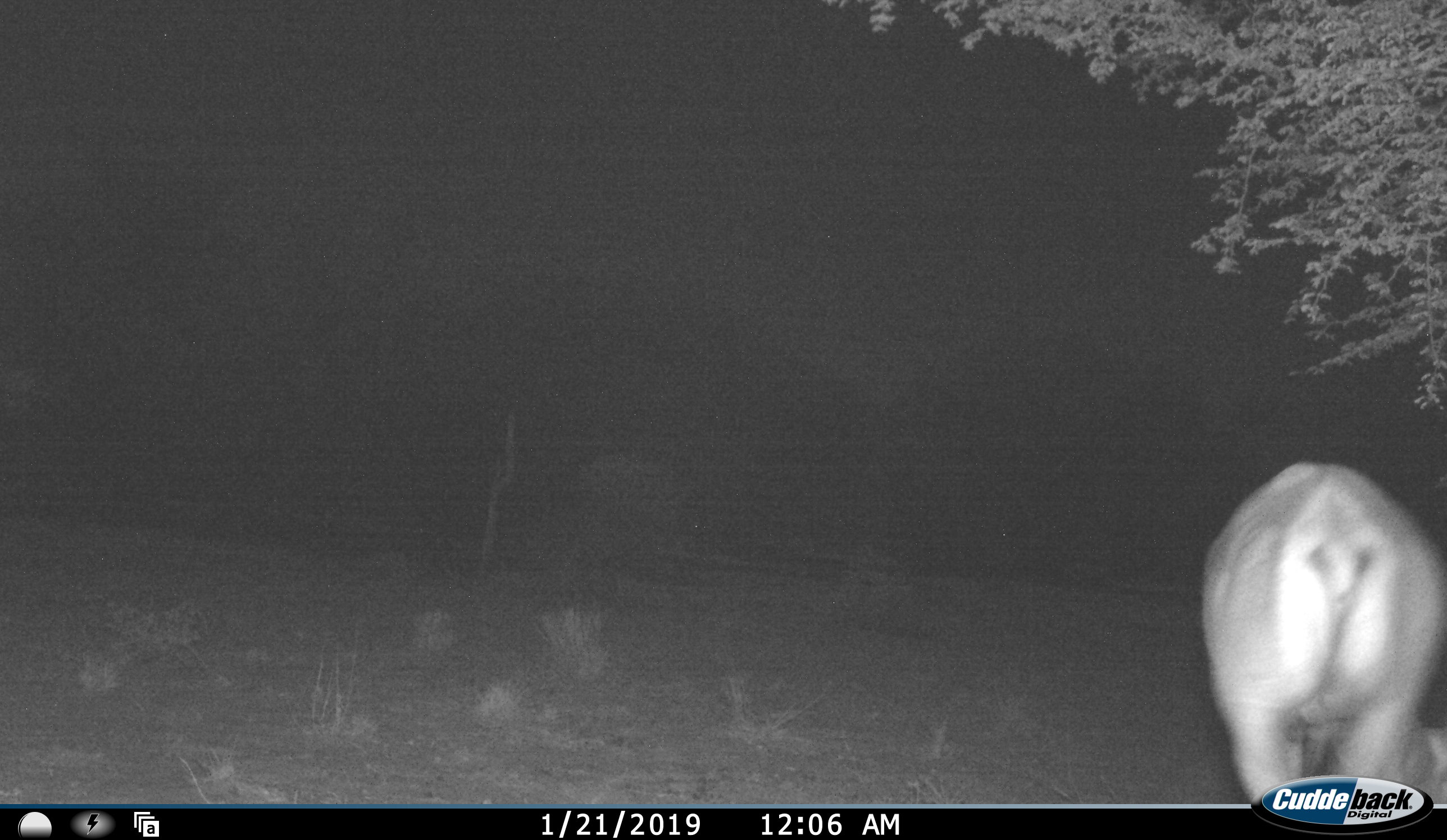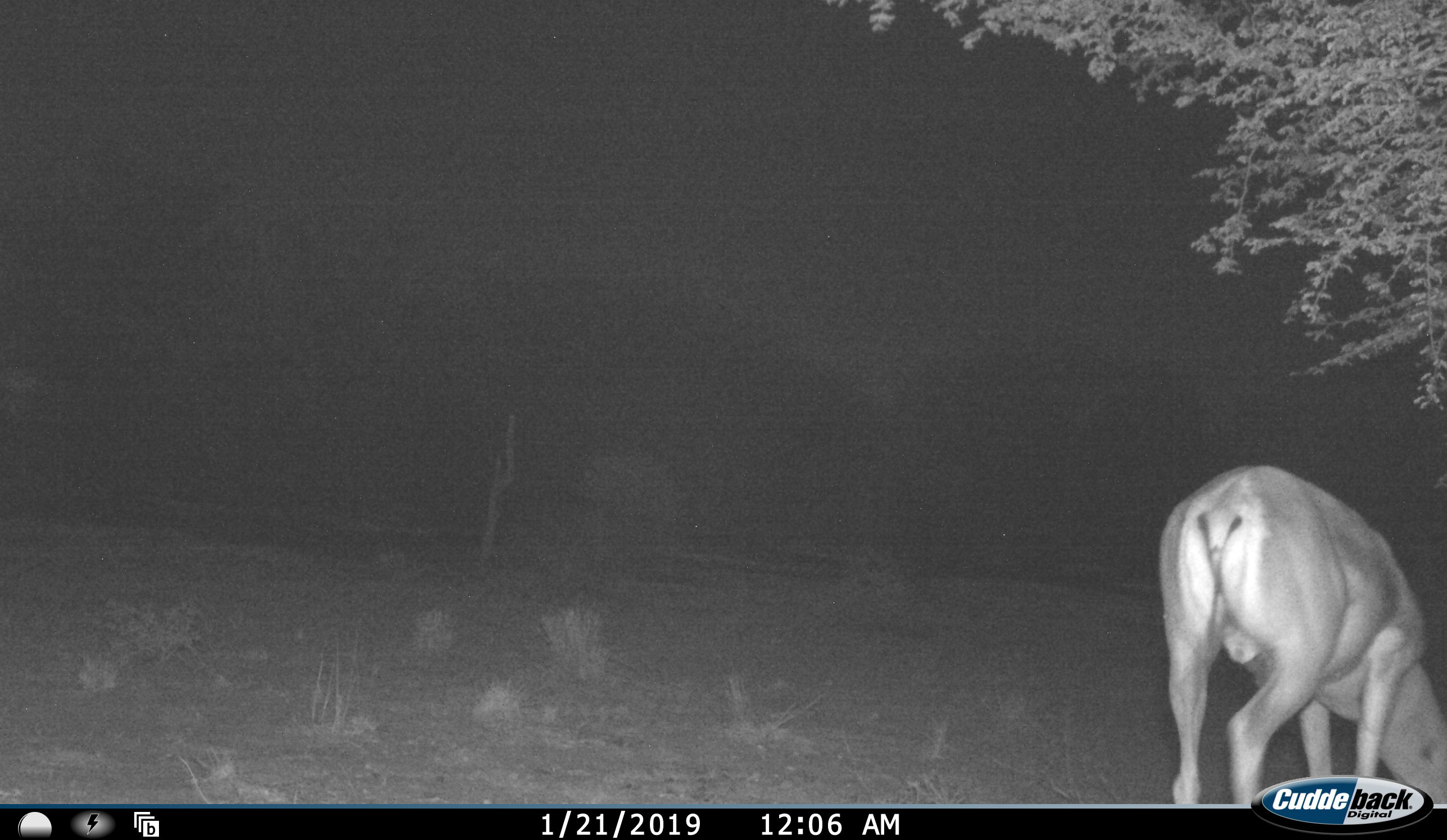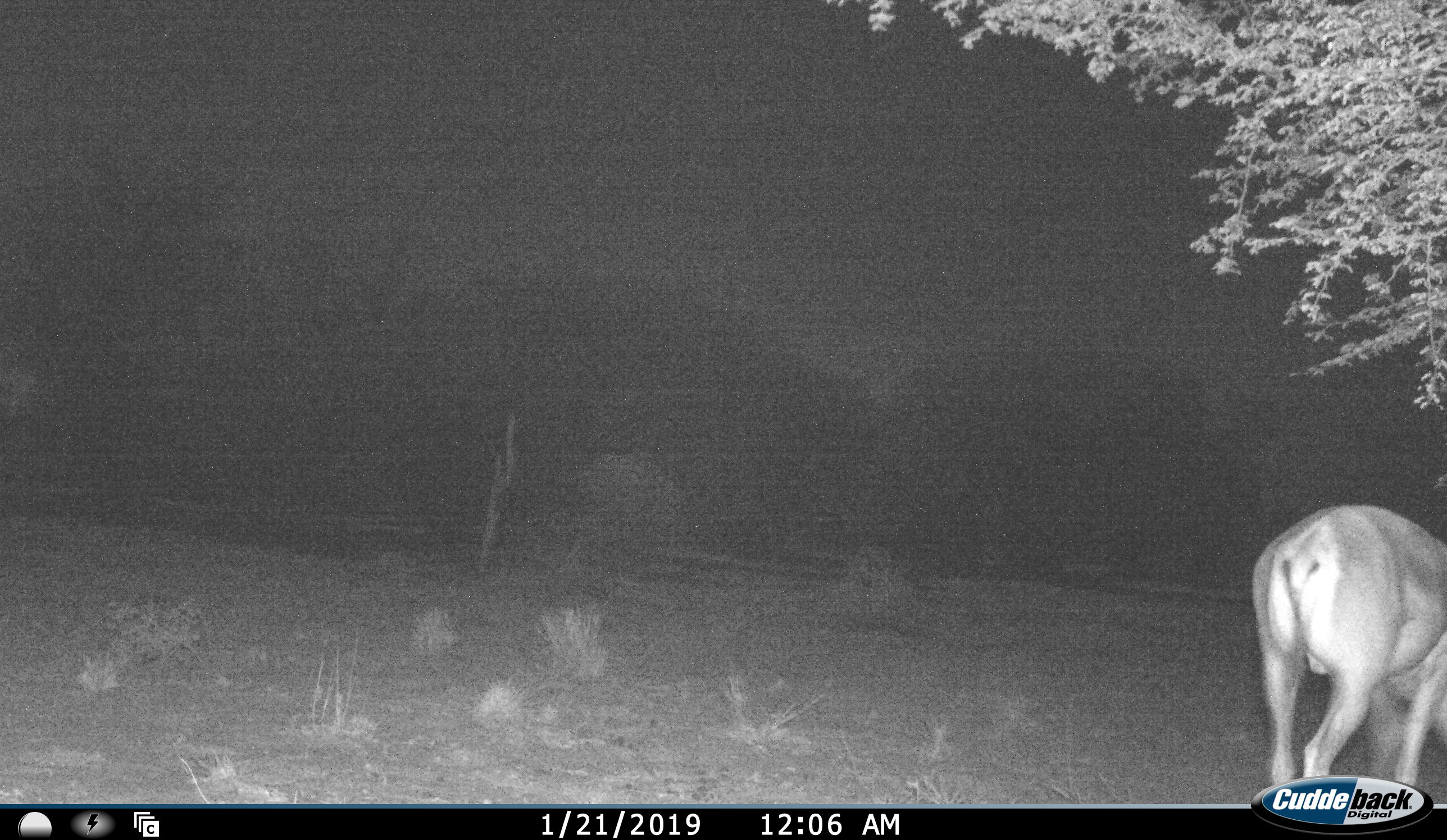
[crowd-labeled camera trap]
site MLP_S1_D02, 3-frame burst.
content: unidentified animal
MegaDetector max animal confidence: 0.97